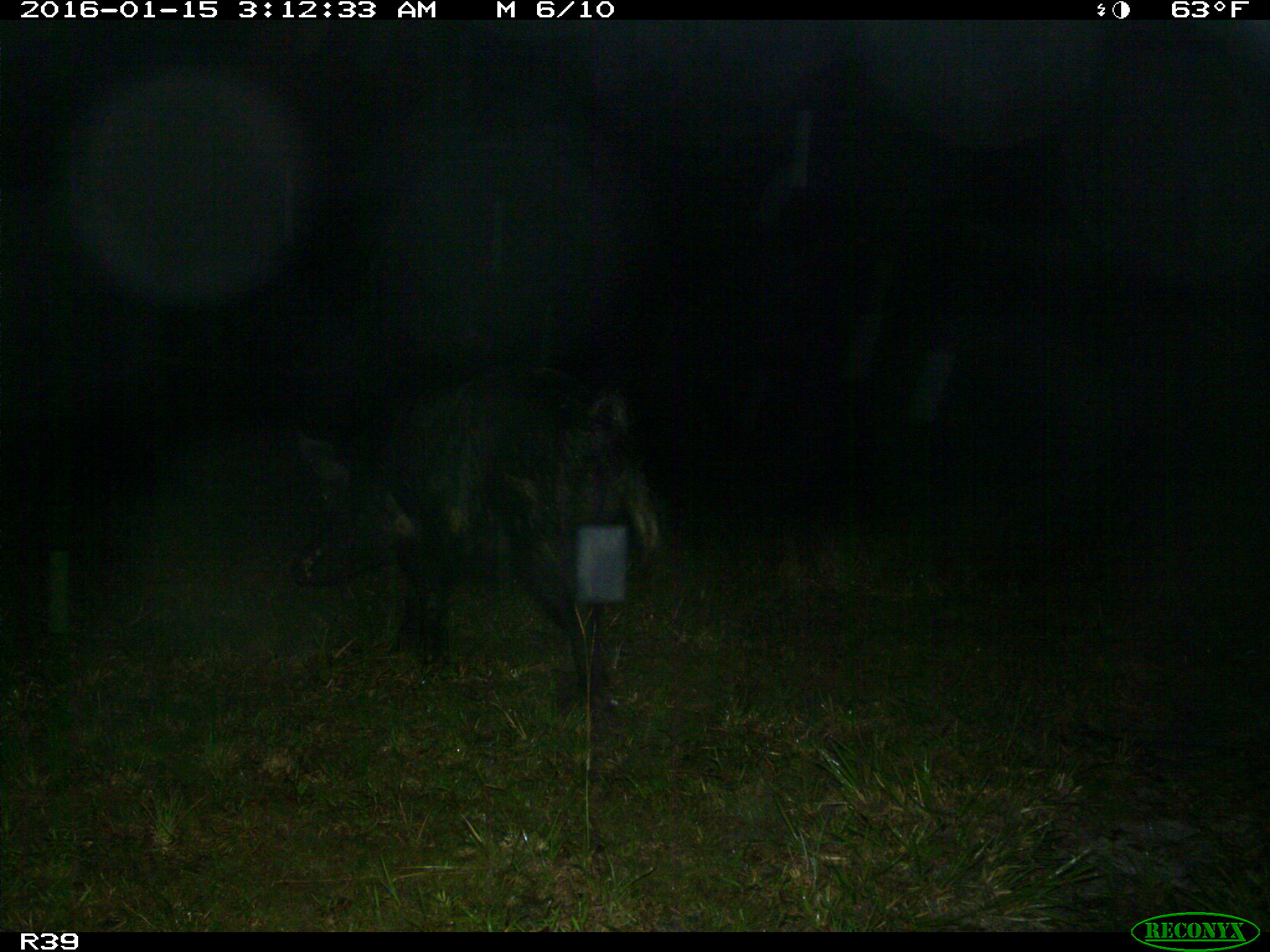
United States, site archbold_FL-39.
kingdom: Animalia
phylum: Chordata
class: Mammalia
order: Artiodactyla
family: Suidae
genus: Sus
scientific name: Sus scrofa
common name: wild boar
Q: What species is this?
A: Sus scrofa (wild boar).